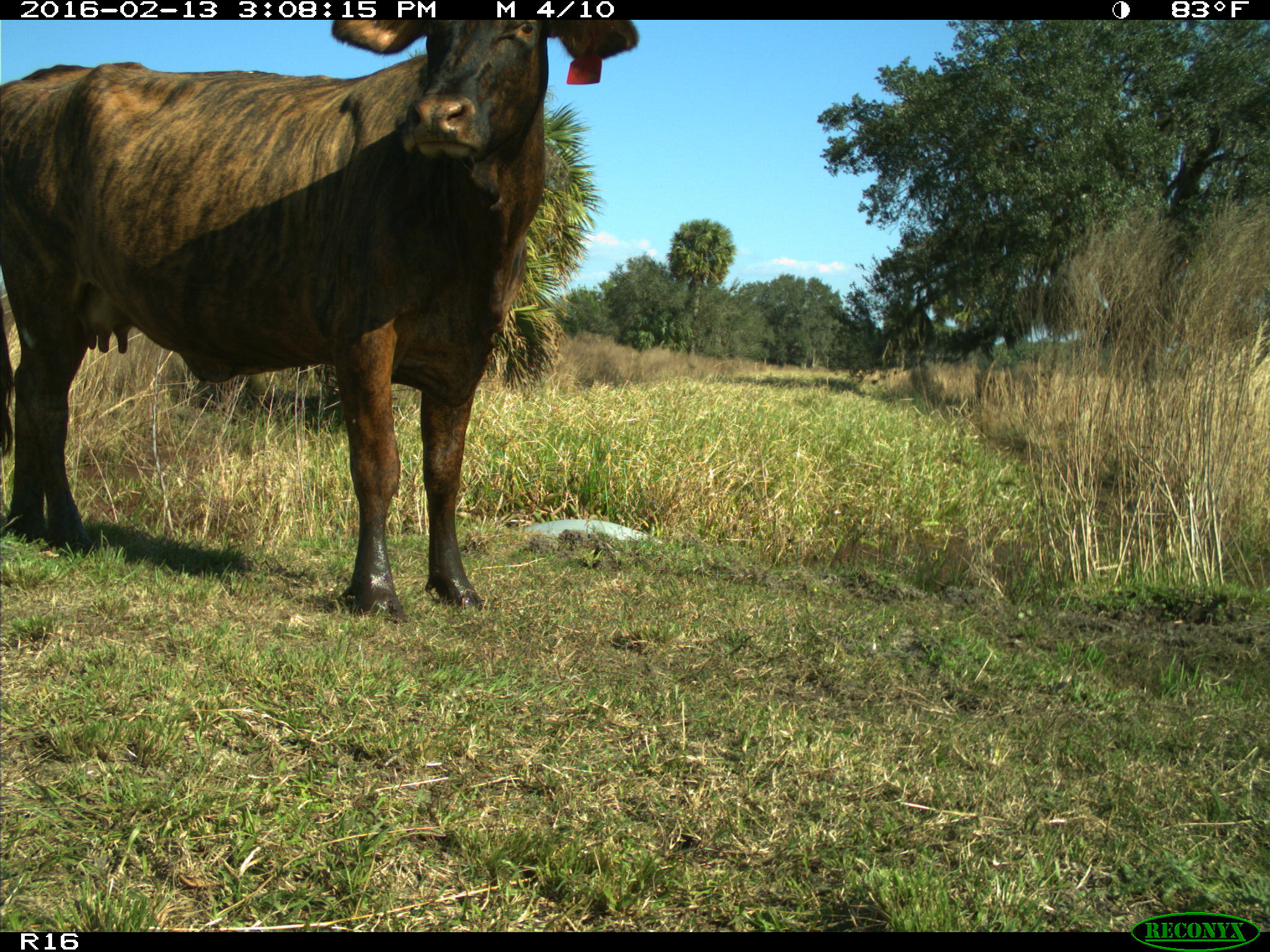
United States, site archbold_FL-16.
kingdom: Animalia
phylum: Chordata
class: Mammalia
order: Artiodactyla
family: Bovidae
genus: Bos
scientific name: Bos taurus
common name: domestic cow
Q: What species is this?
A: Bos taurus (domestic cow).